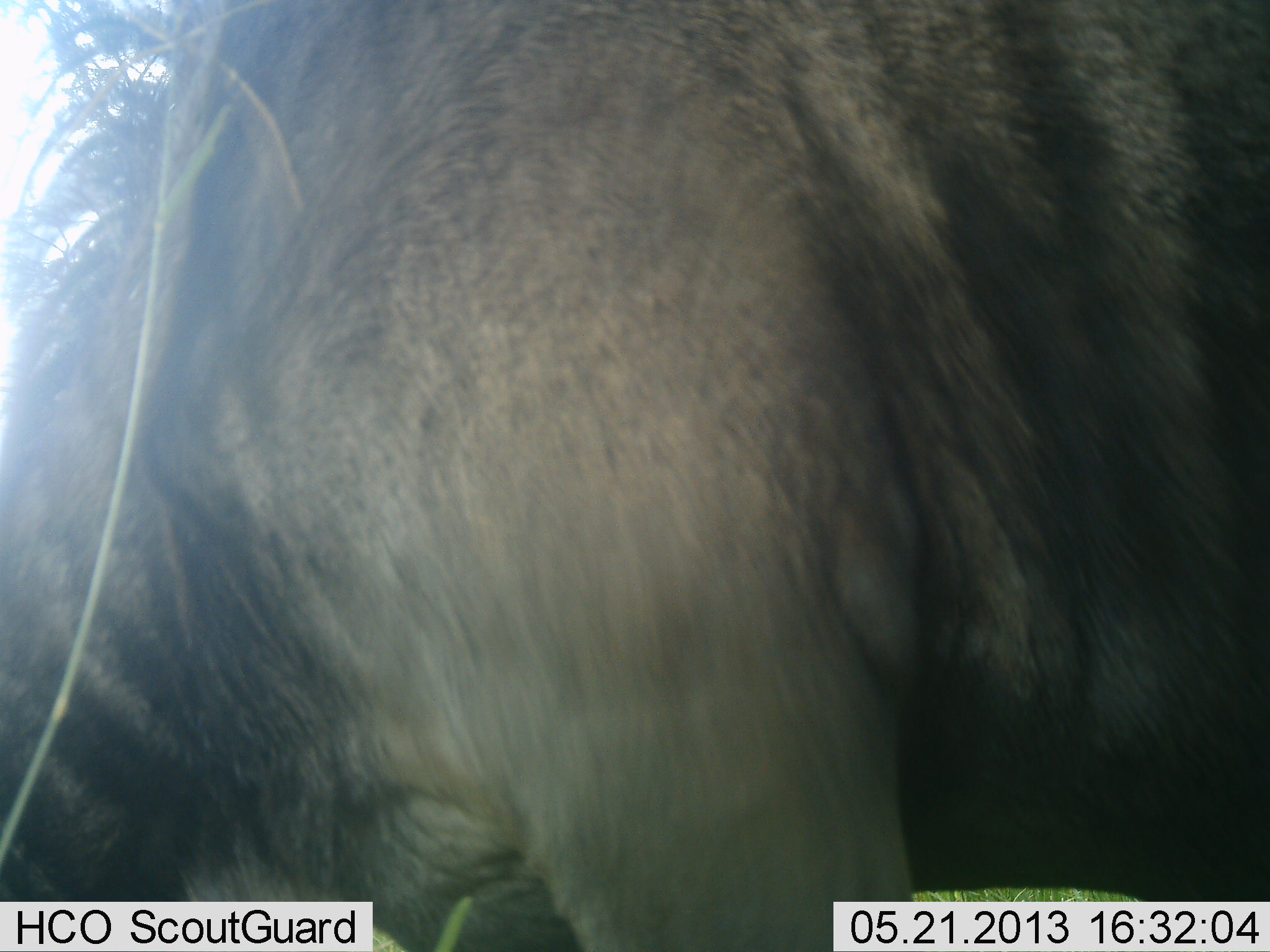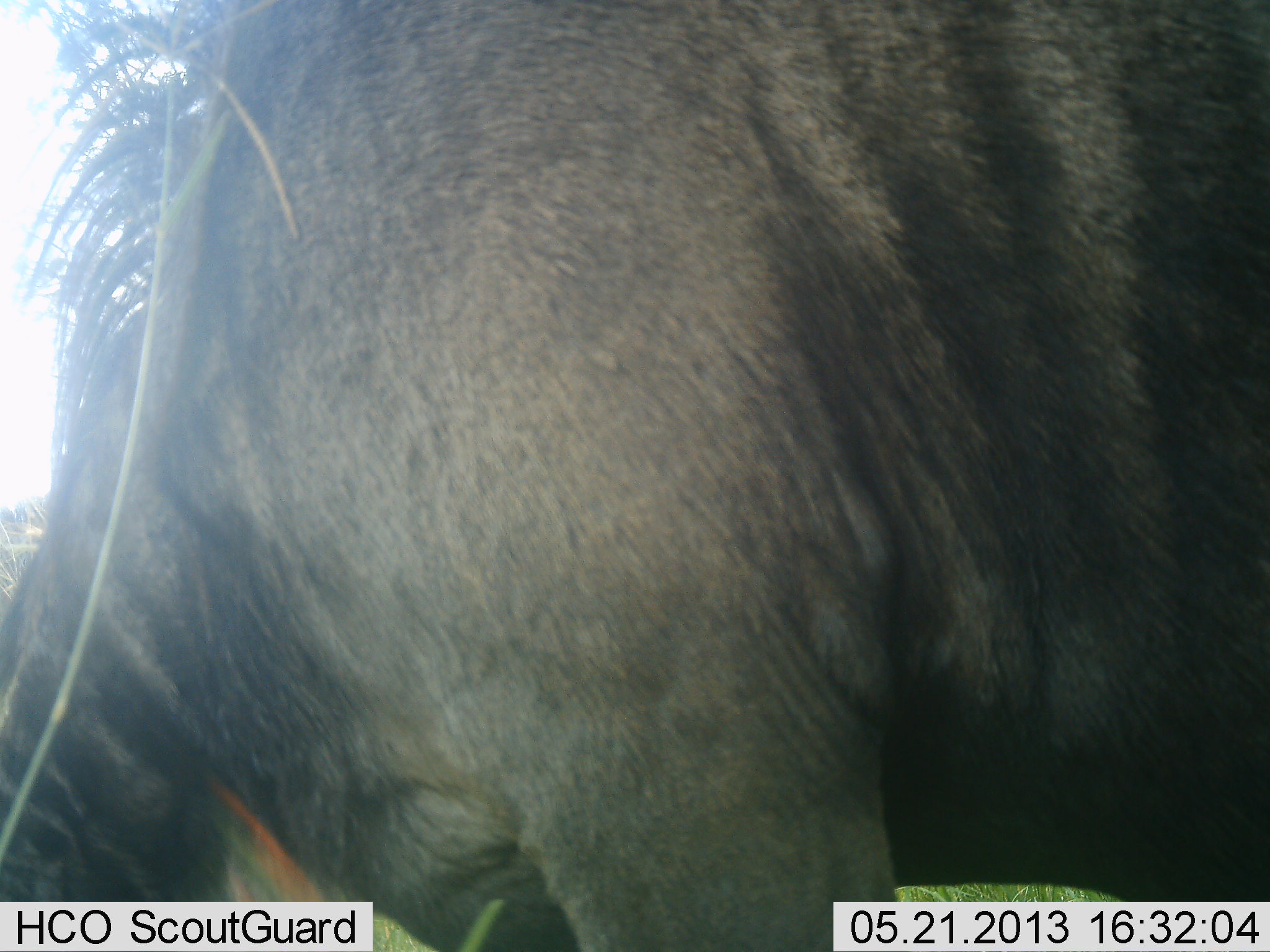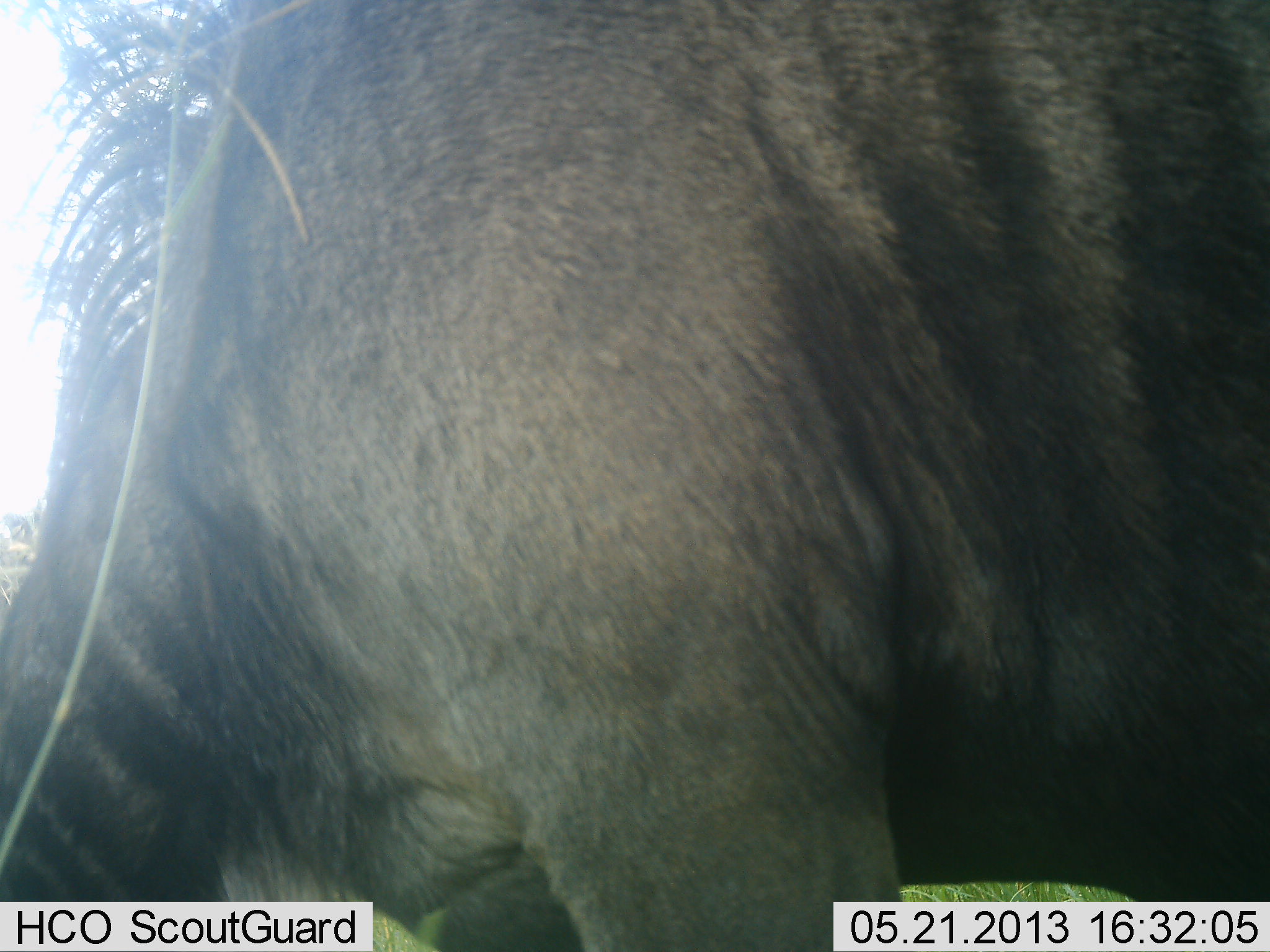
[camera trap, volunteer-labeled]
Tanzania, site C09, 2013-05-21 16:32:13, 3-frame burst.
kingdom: Animalia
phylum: Chordata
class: Mammalia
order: Artiodactyla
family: Bovidae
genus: Connochaetes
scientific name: Connochaetes taurinus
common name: blue wildebeest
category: wildebeest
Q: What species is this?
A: Wildebeest (blue wildebeest) (Connochaetes taurinus).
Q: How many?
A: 1.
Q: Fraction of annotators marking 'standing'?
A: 70%.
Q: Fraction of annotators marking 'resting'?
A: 0%.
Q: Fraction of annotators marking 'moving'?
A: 0%.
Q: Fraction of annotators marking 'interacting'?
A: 0%.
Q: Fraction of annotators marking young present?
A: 0%.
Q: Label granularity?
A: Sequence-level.